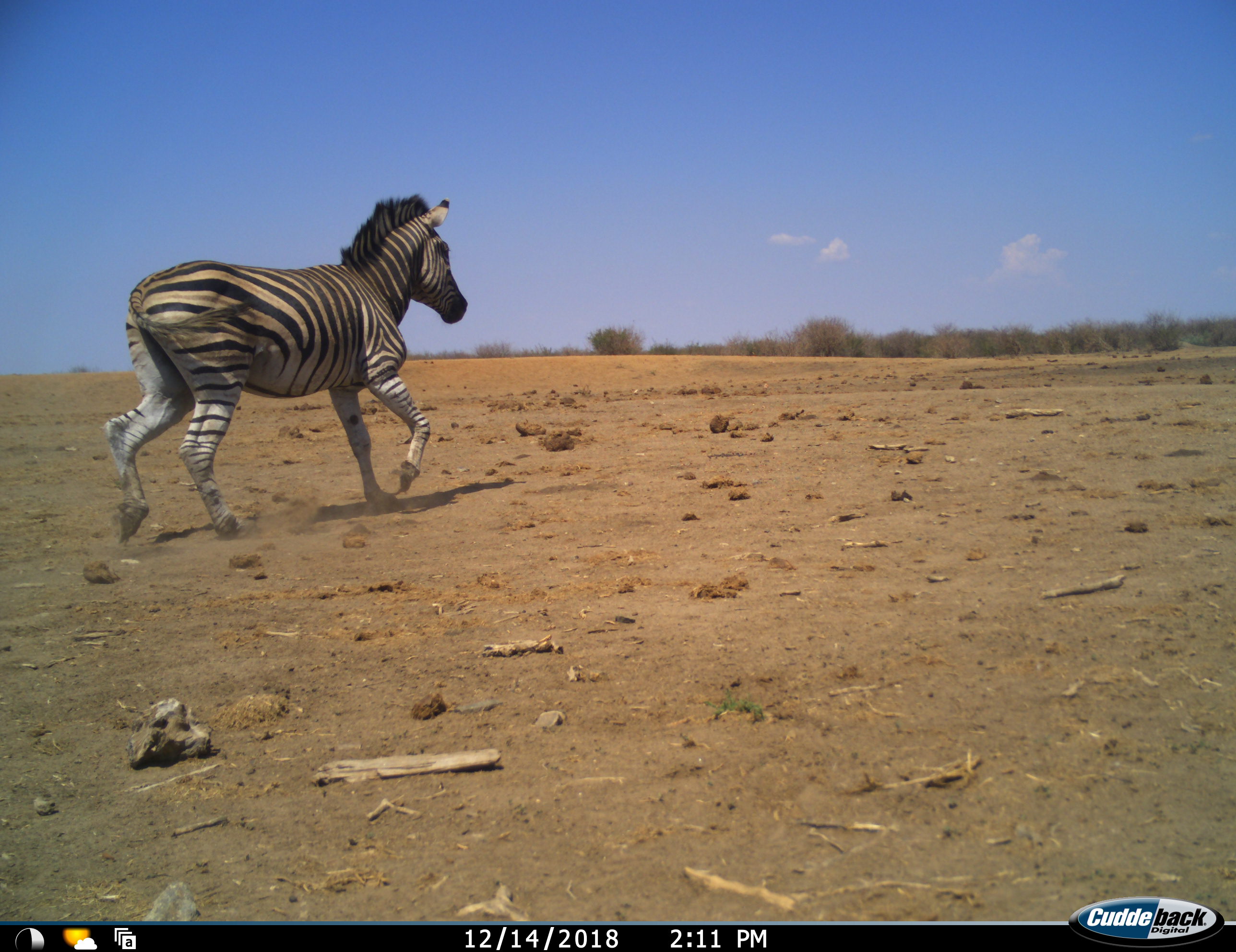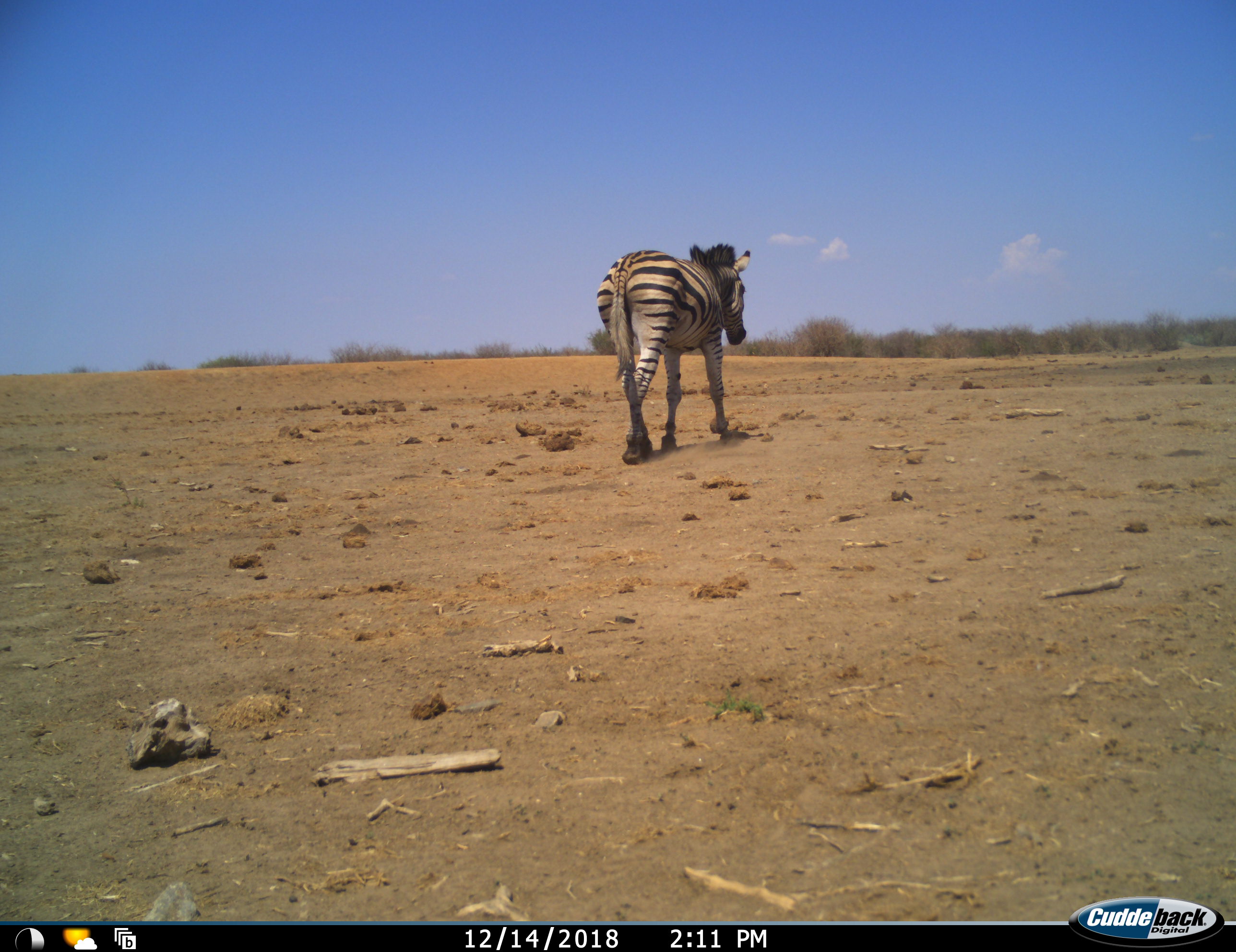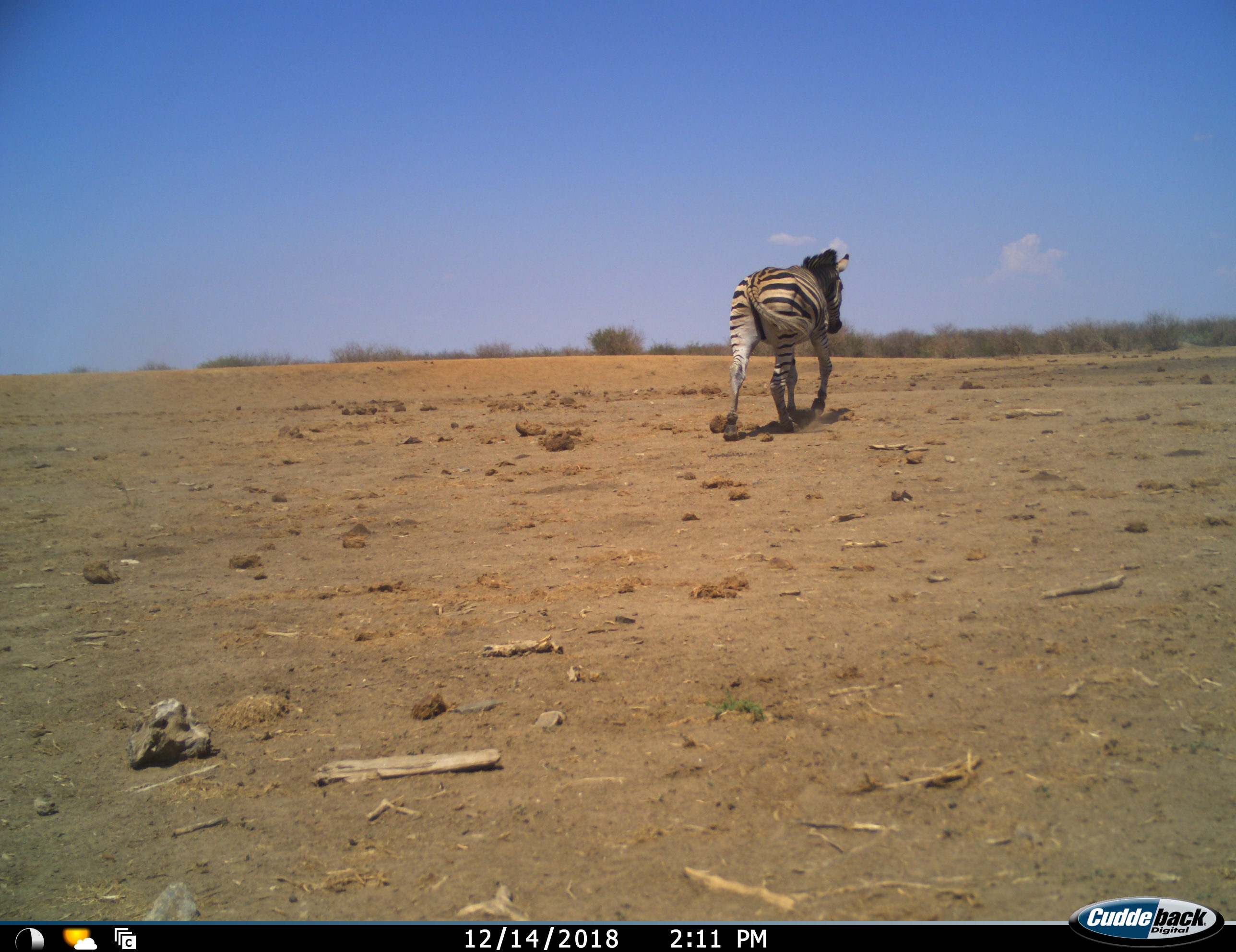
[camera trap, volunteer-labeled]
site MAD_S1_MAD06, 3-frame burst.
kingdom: Animalia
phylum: Chordata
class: Mammalia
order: Perissodactyla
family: Equidae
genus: Equus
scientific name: Equus quagga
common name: plains zebra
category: zebraplains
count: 1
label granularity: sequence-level